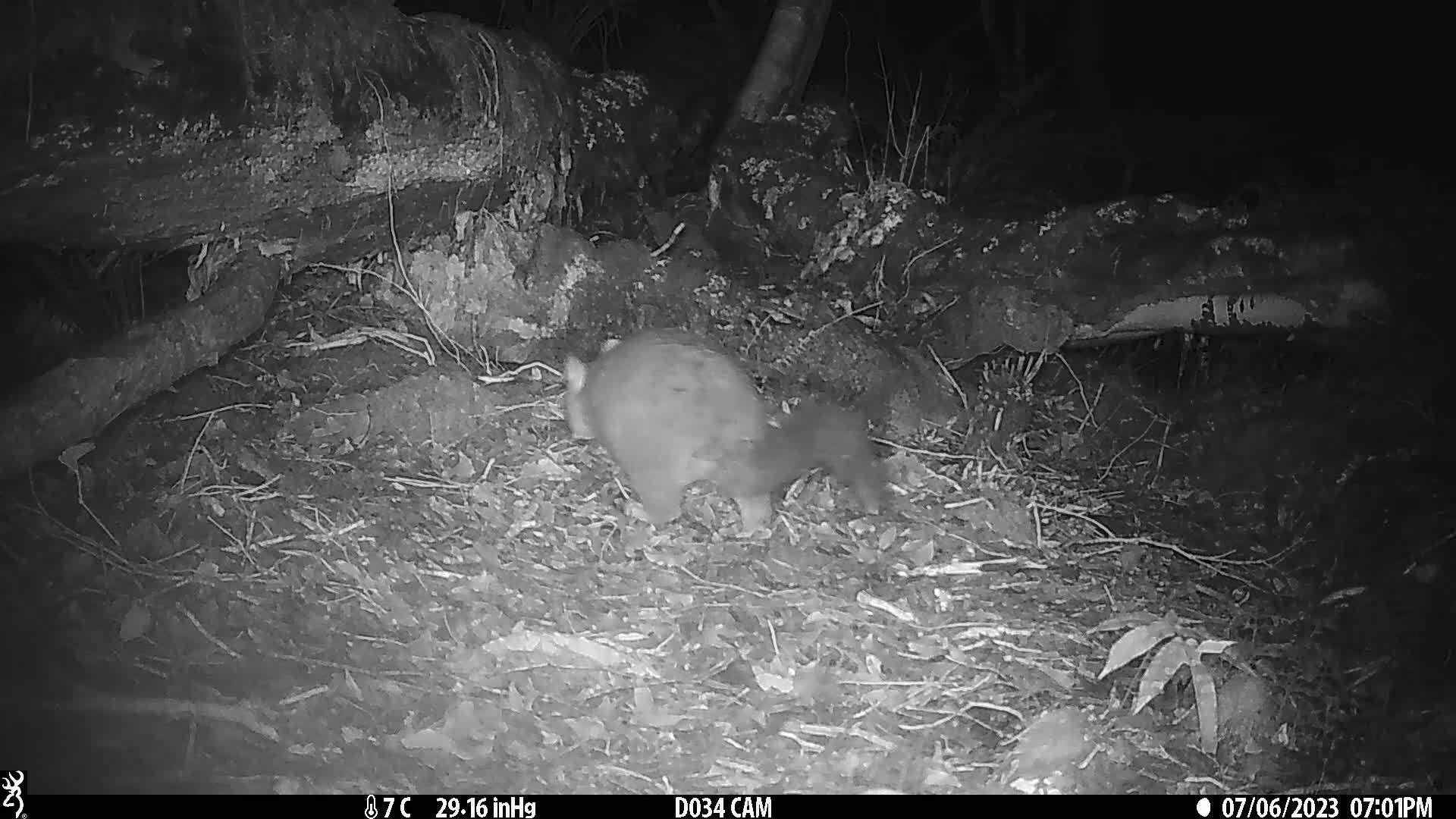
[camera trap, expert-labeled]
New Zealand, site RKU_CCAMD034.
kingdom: Animalia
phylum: Chordata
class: Mammalia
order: Diprotodontia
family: Phalangeridae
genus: Trichosurus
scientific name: Trichosurus vulpecula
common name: common brushtail possum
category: possum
Possum (common brushtail possum) (Trichosurus vulpecula).